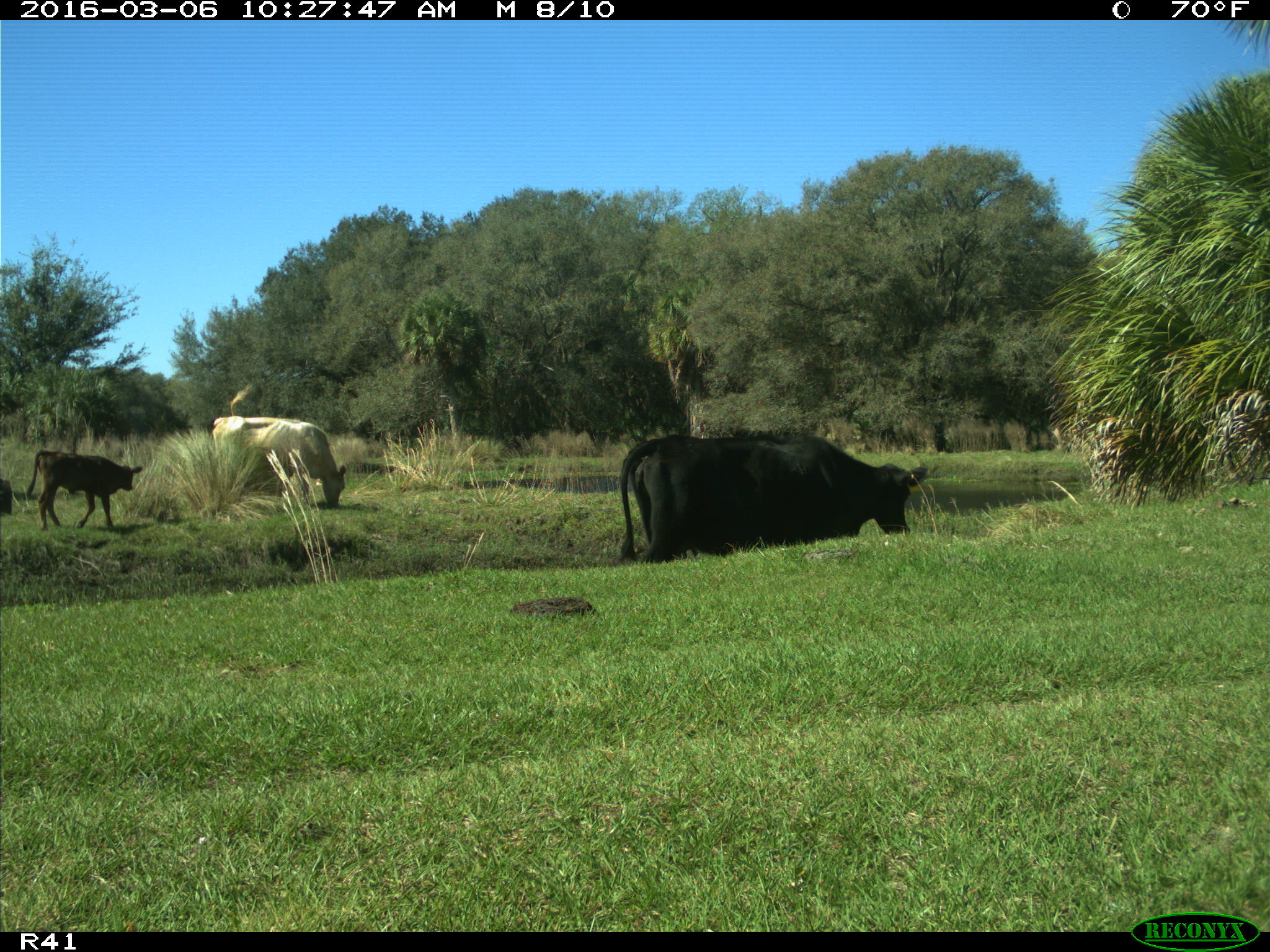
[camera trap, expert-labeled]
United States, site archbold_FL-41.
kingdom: Animalia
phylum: Chordata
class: Mammalia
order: Artiodactyla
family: Bovidae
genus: Bos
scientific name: Bos taurus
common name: domestic cow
Bos taurus (domestic cow).